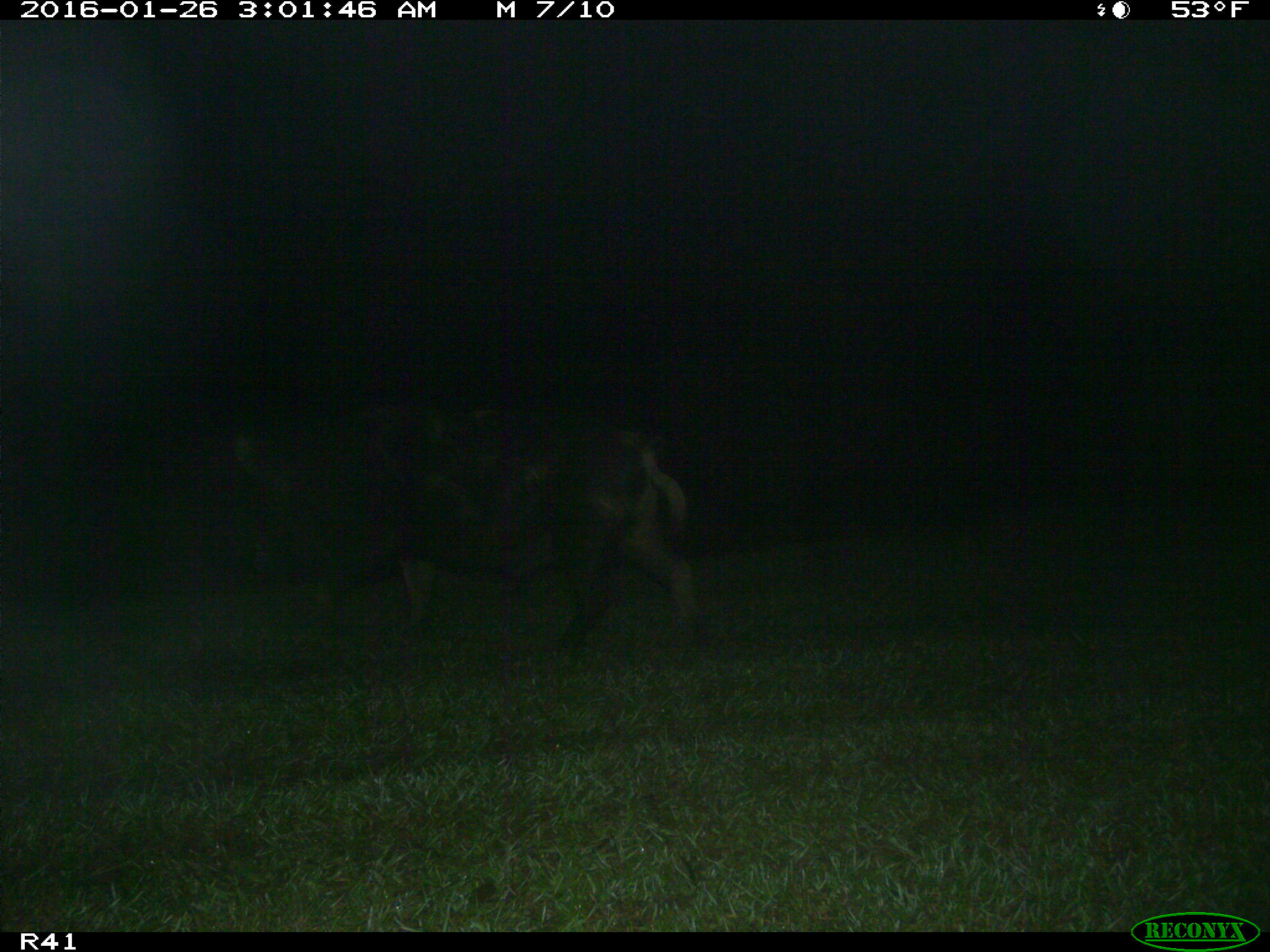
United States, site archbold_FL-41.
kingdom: Animalia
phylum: Chordata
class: Mammalia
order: Artiodactyla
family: Suidae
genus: Sus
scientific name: Sus scrofa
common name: wild boar